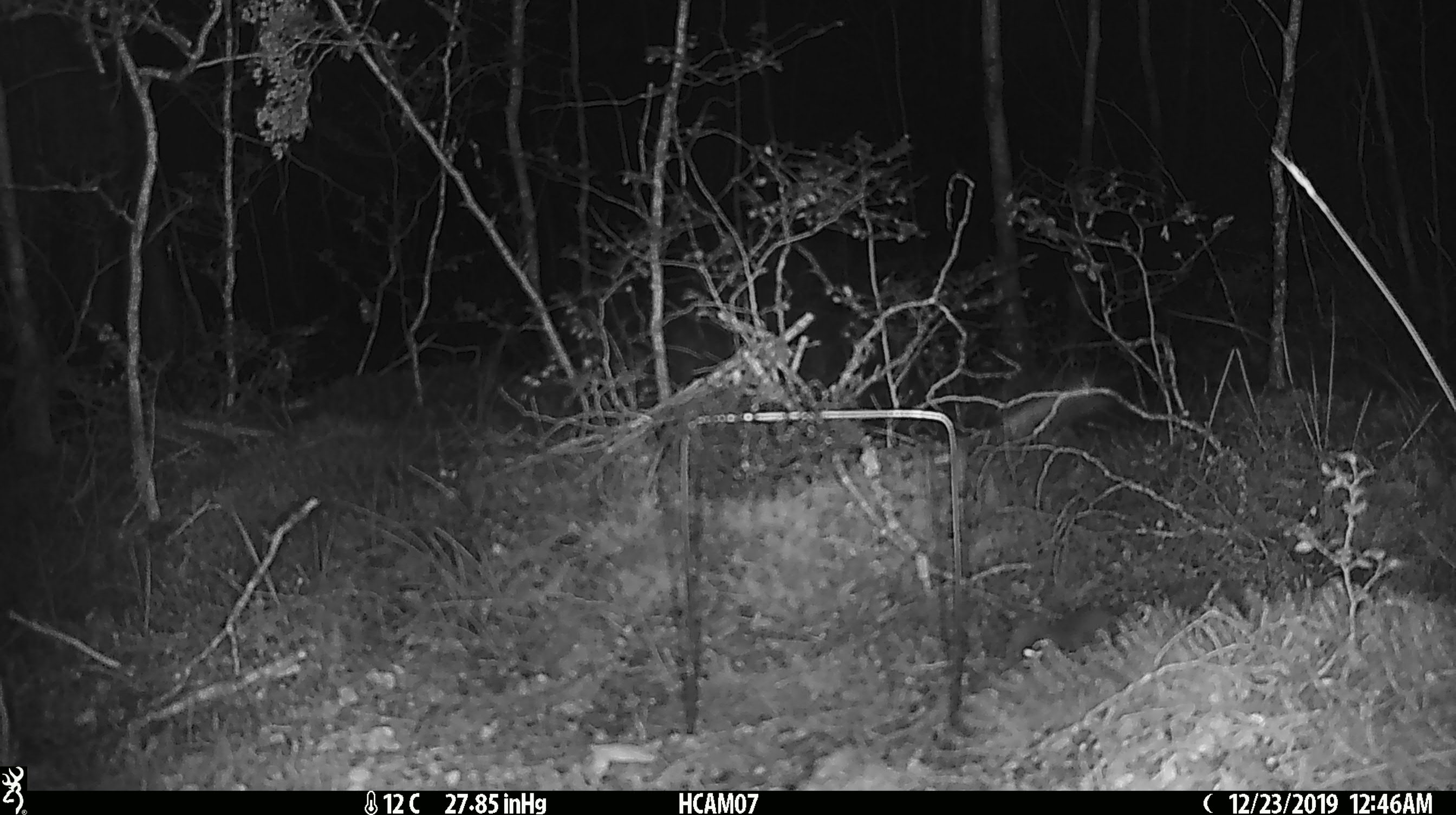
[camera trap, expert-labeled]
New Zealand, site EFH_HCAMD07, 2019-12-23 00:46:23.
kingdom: Animalia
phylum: Chordata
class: Mammalia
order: Rodentia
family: Muridae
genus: Mus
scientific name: Mus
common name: mouse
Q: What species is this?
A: Mouse (Mus).